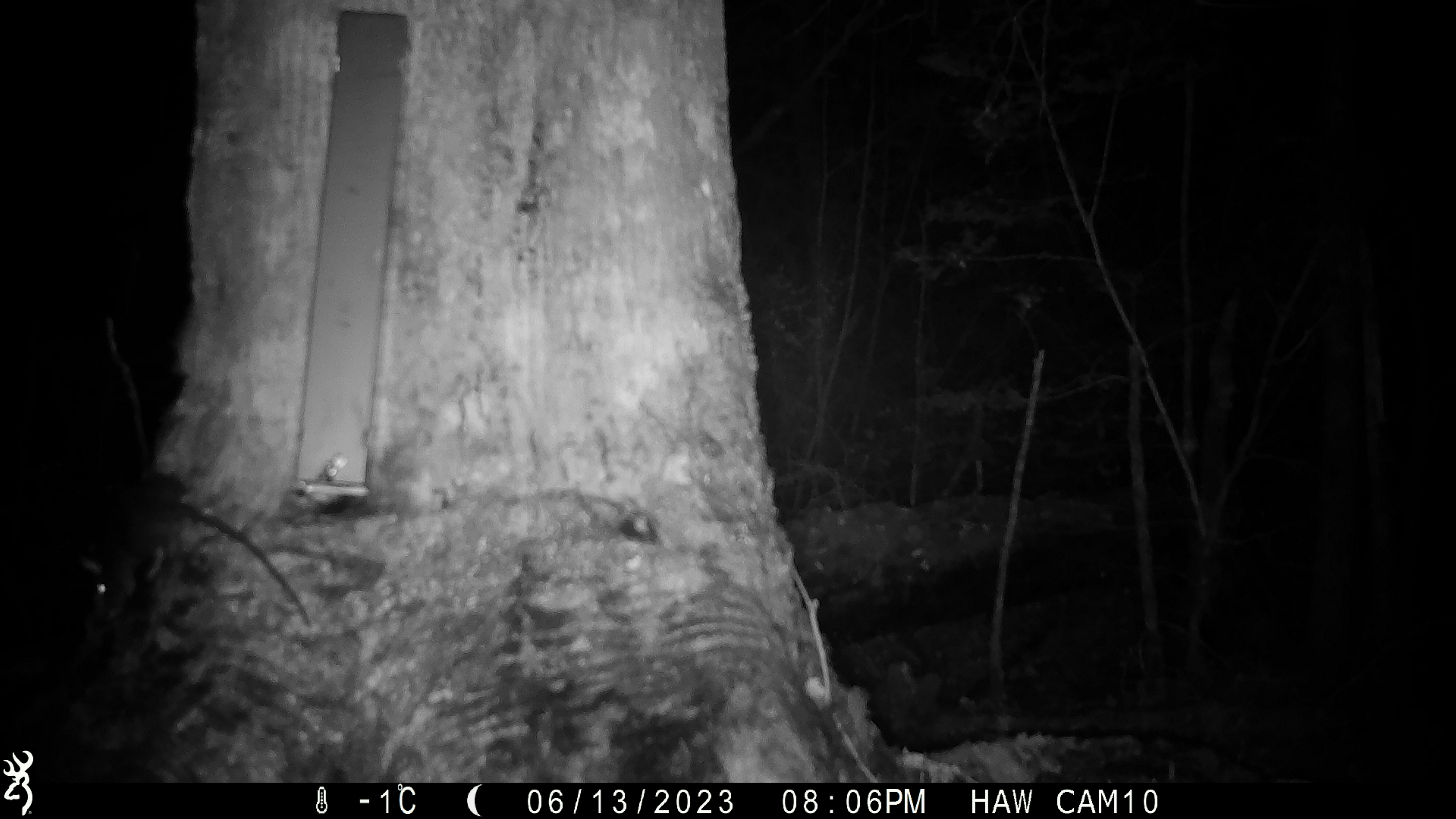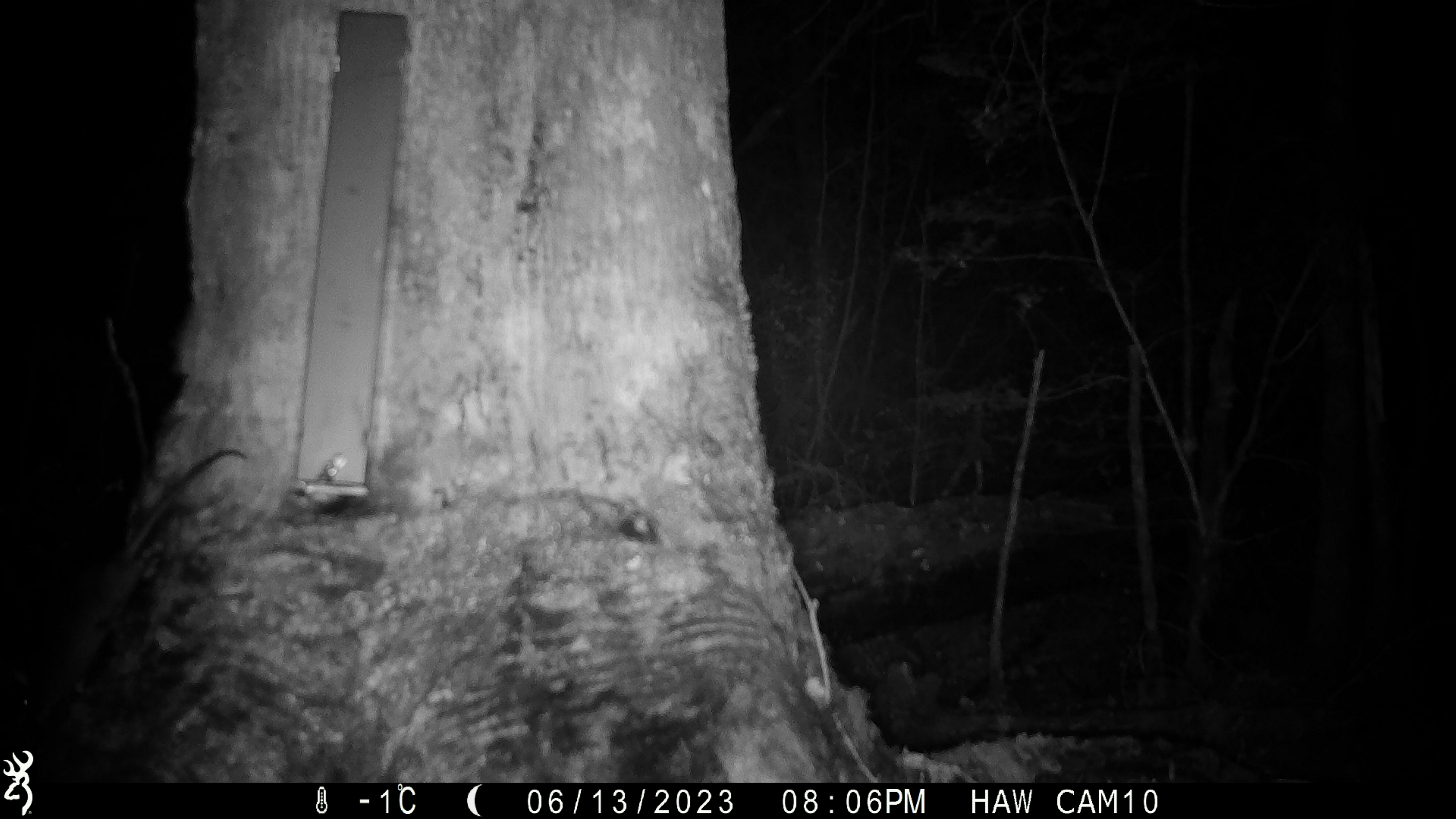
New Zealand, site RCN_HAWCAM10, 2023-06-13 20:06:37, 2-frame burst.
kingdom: Animalia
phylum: Chordata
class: Mammalia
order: Rodentia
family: Muridae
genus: Rattus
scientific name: Rattus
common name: rat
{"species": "rat (Rattus)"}